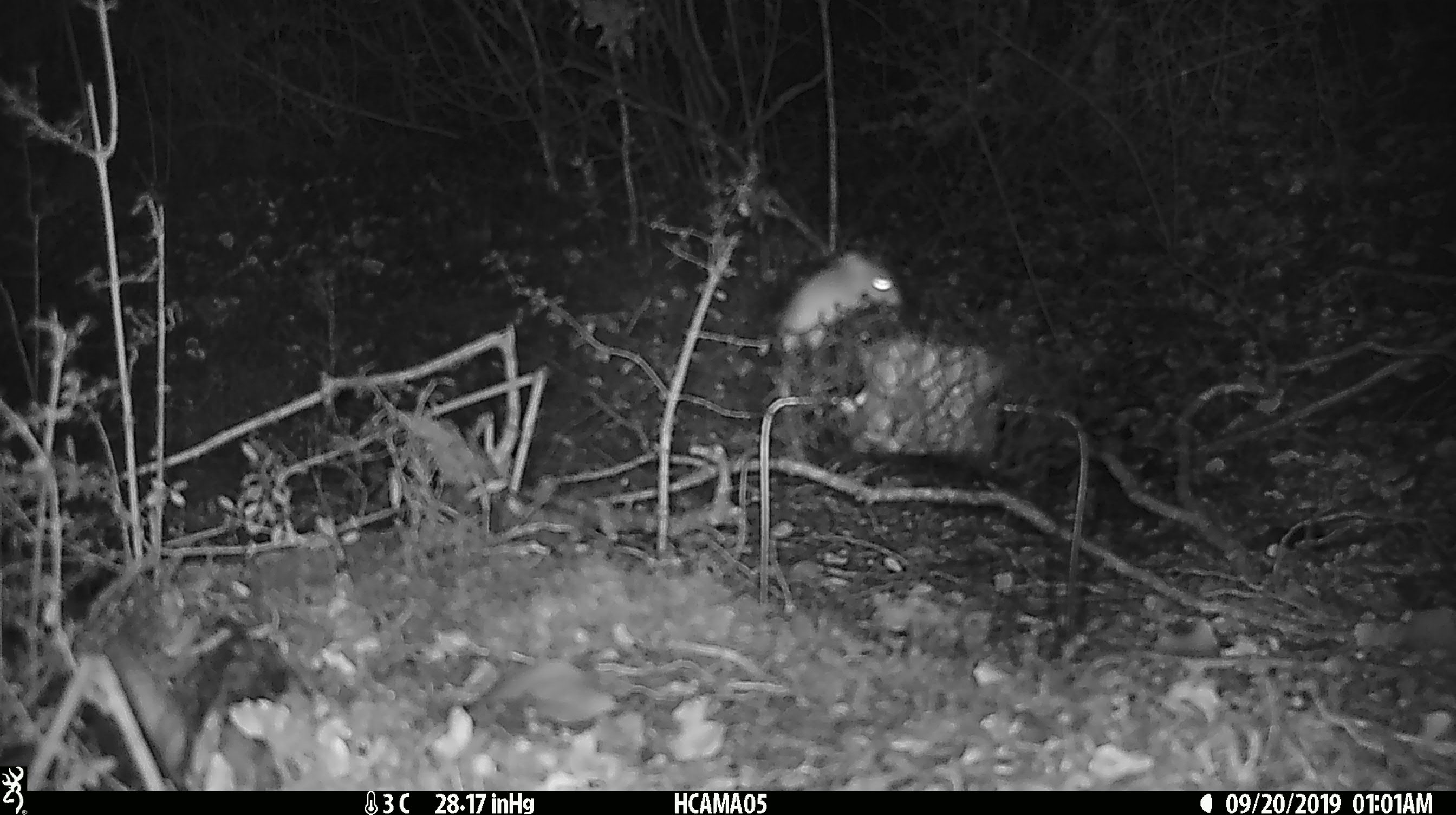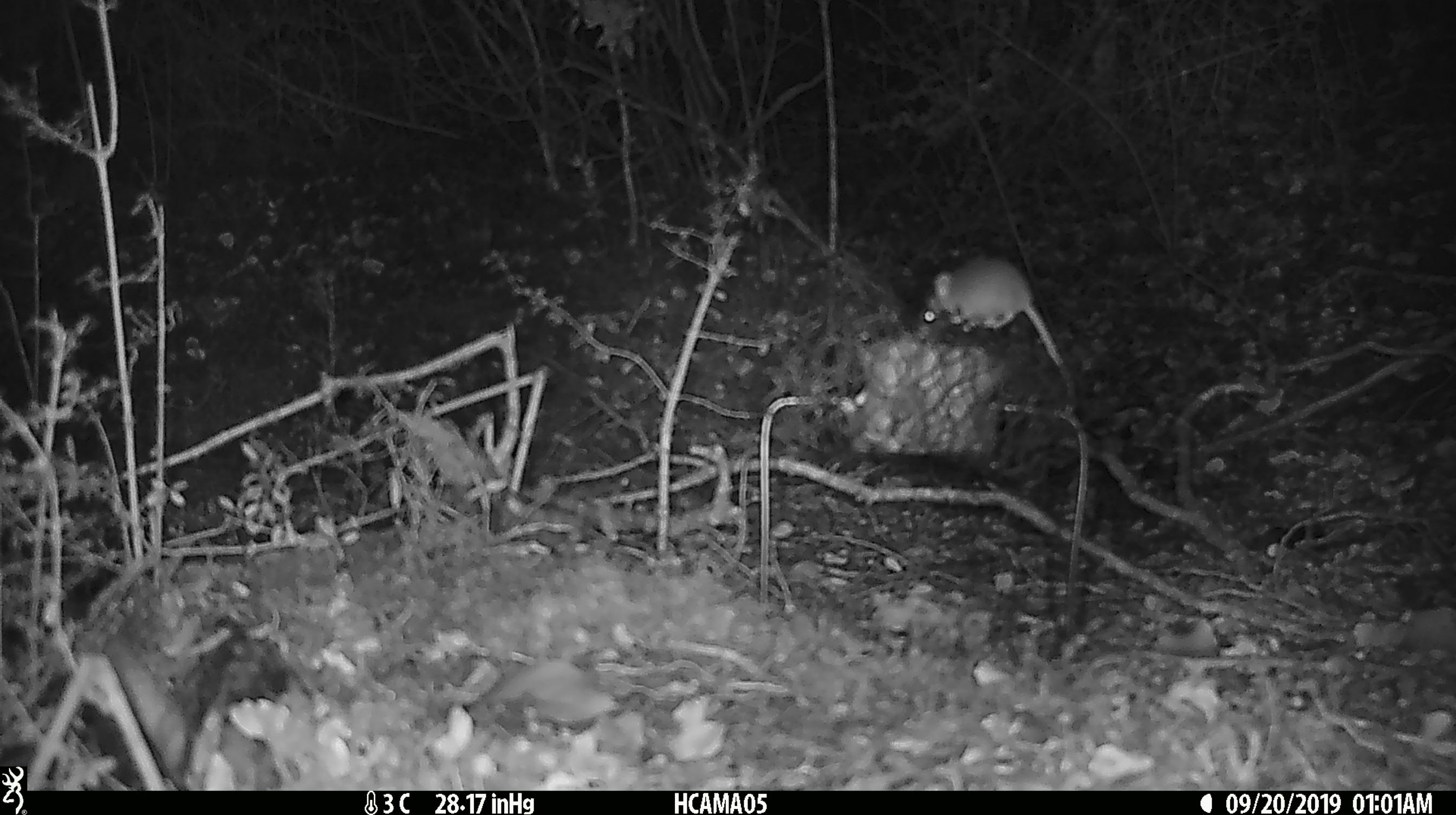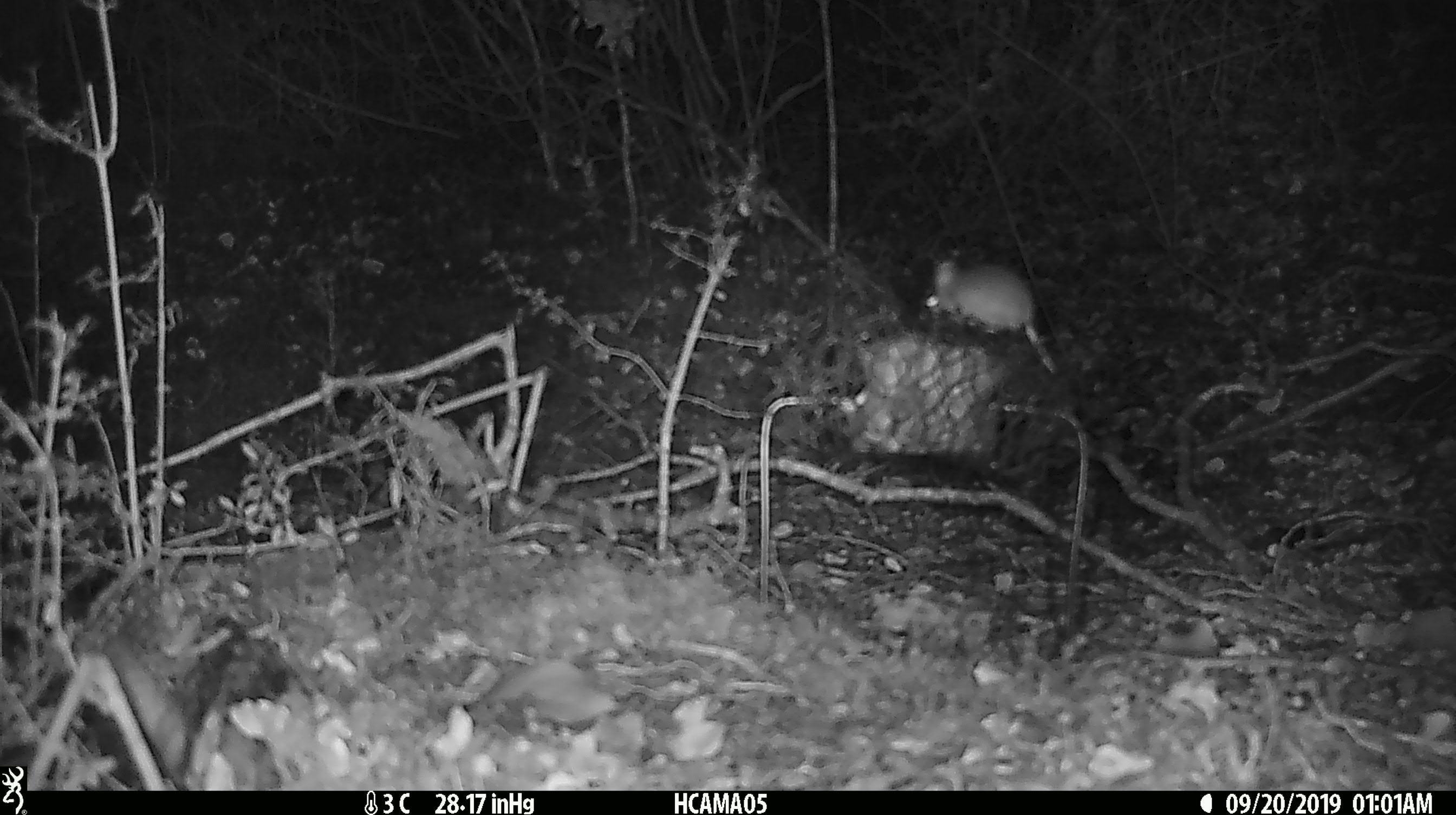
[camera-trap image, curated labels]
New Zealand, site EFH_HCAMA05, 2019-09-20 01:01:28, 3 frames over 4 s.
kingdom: Animalia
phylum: Chordata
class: Mammalia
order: Rodentia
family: Muridae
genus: Mus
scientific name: Mus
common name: mouse